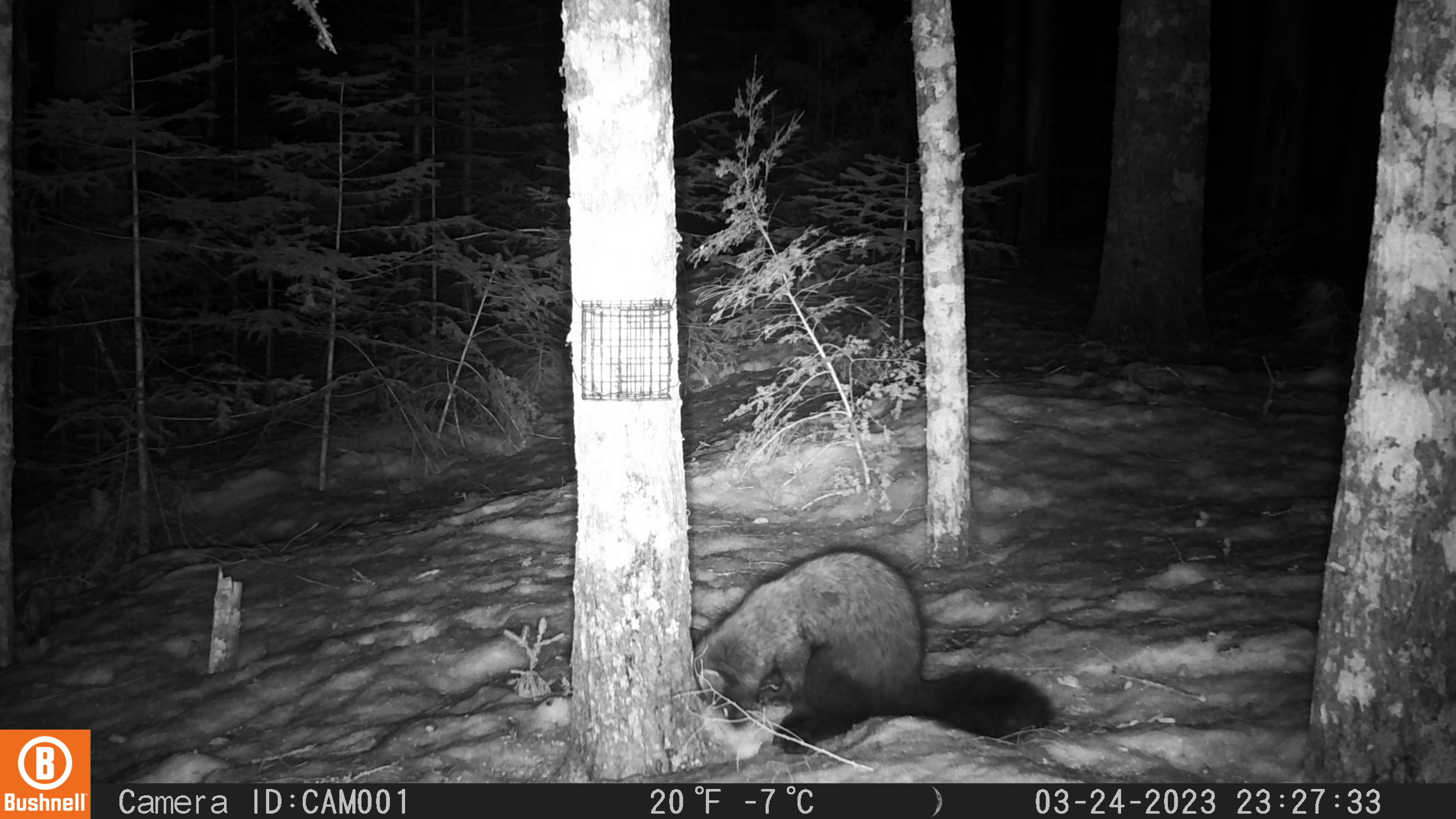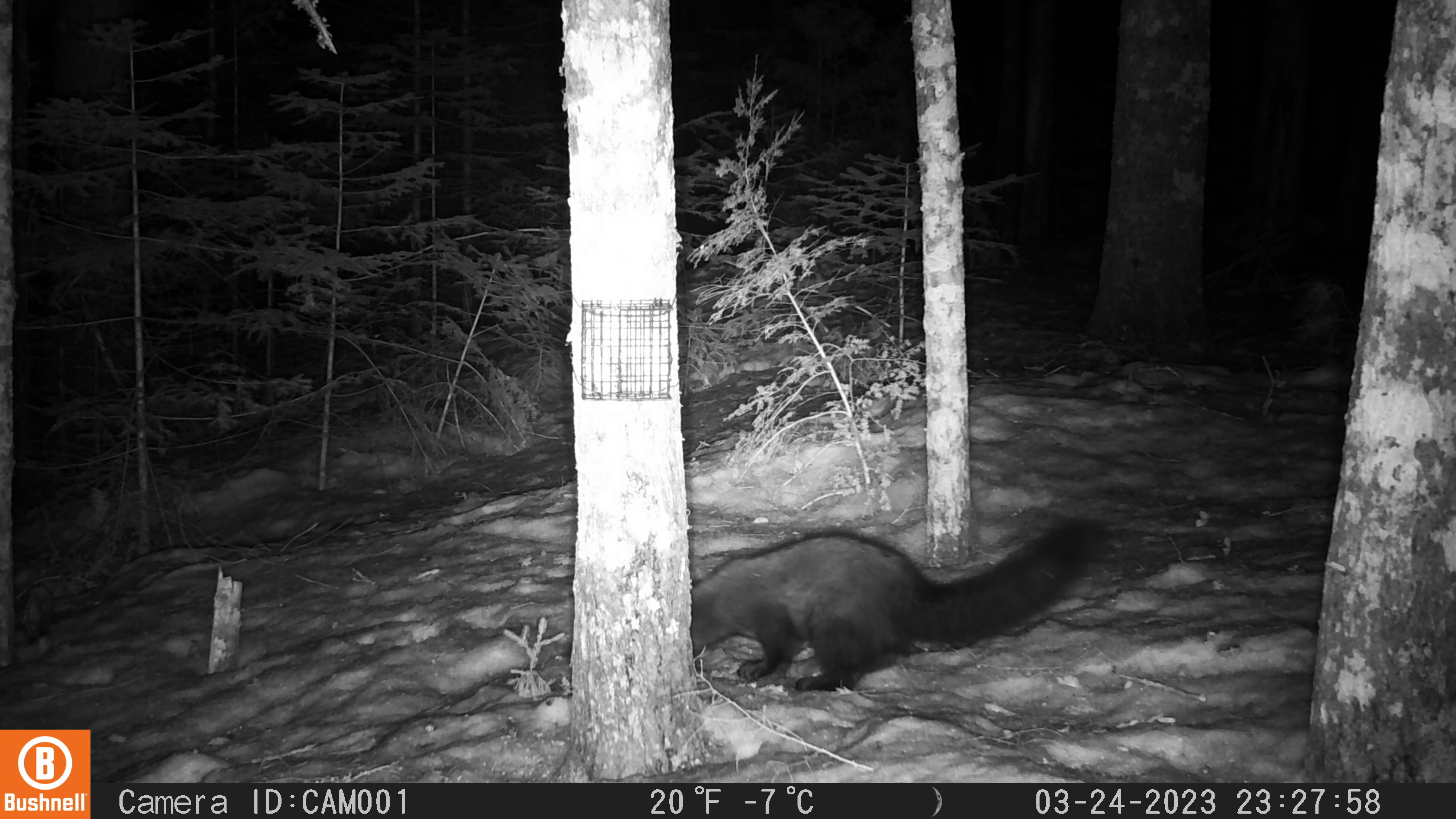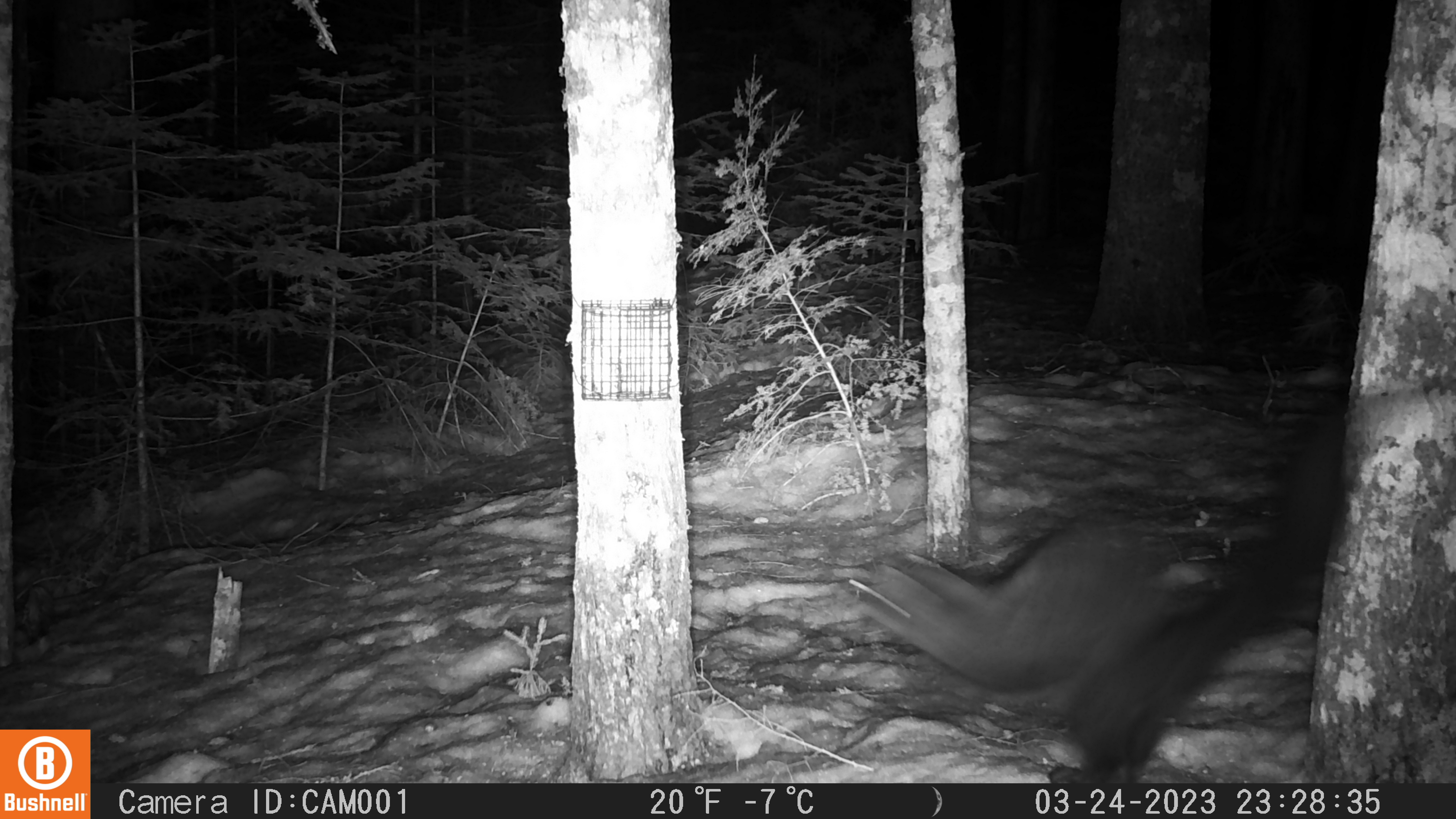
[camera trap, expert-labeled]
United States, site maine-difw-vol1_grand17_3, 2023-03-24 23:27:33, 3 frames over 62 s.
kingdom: Animalia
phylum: Chordata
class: Mammalia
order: Carnivora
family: Mustelidae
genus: Pekania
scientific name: Pekania pennanti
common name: fisher